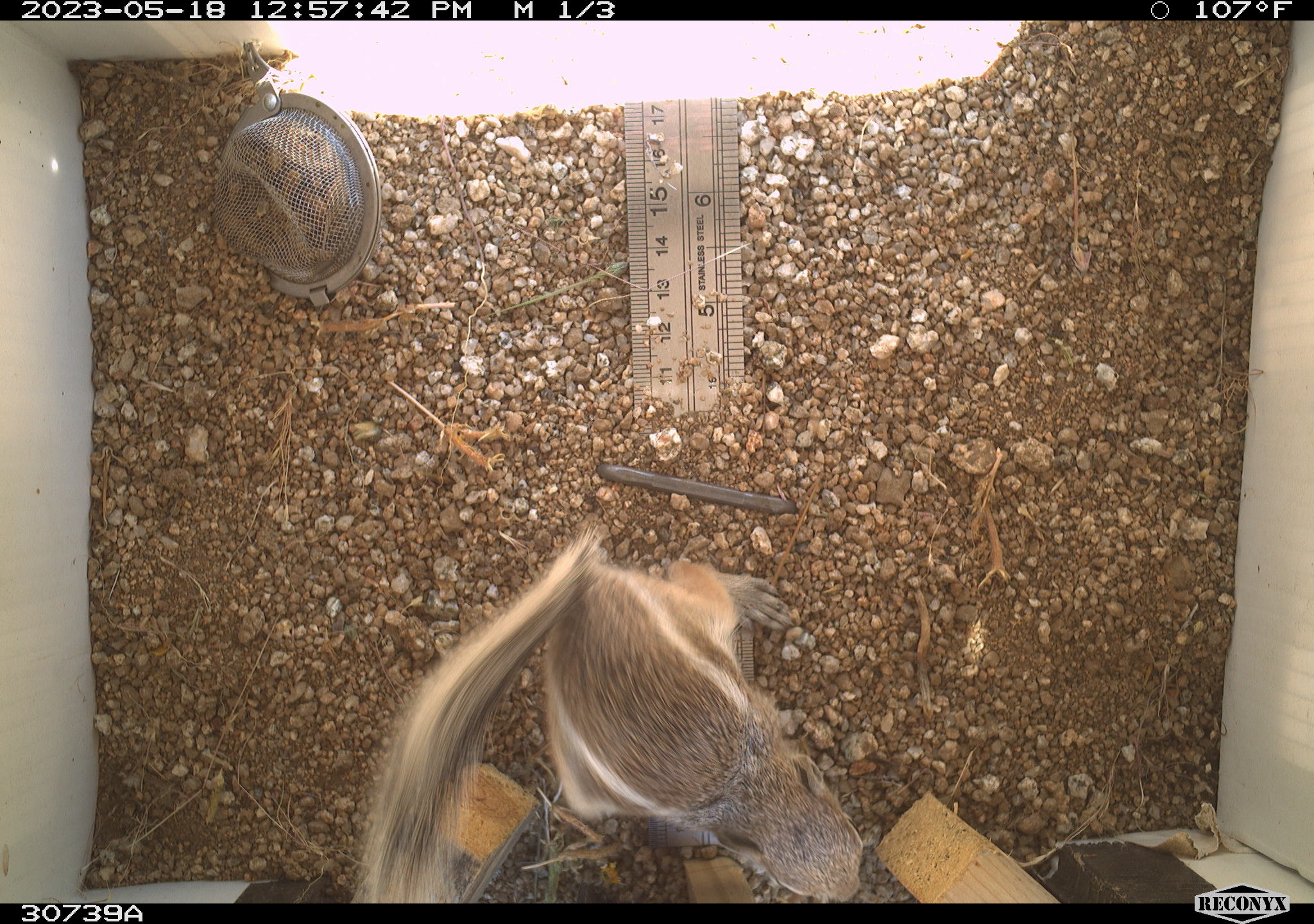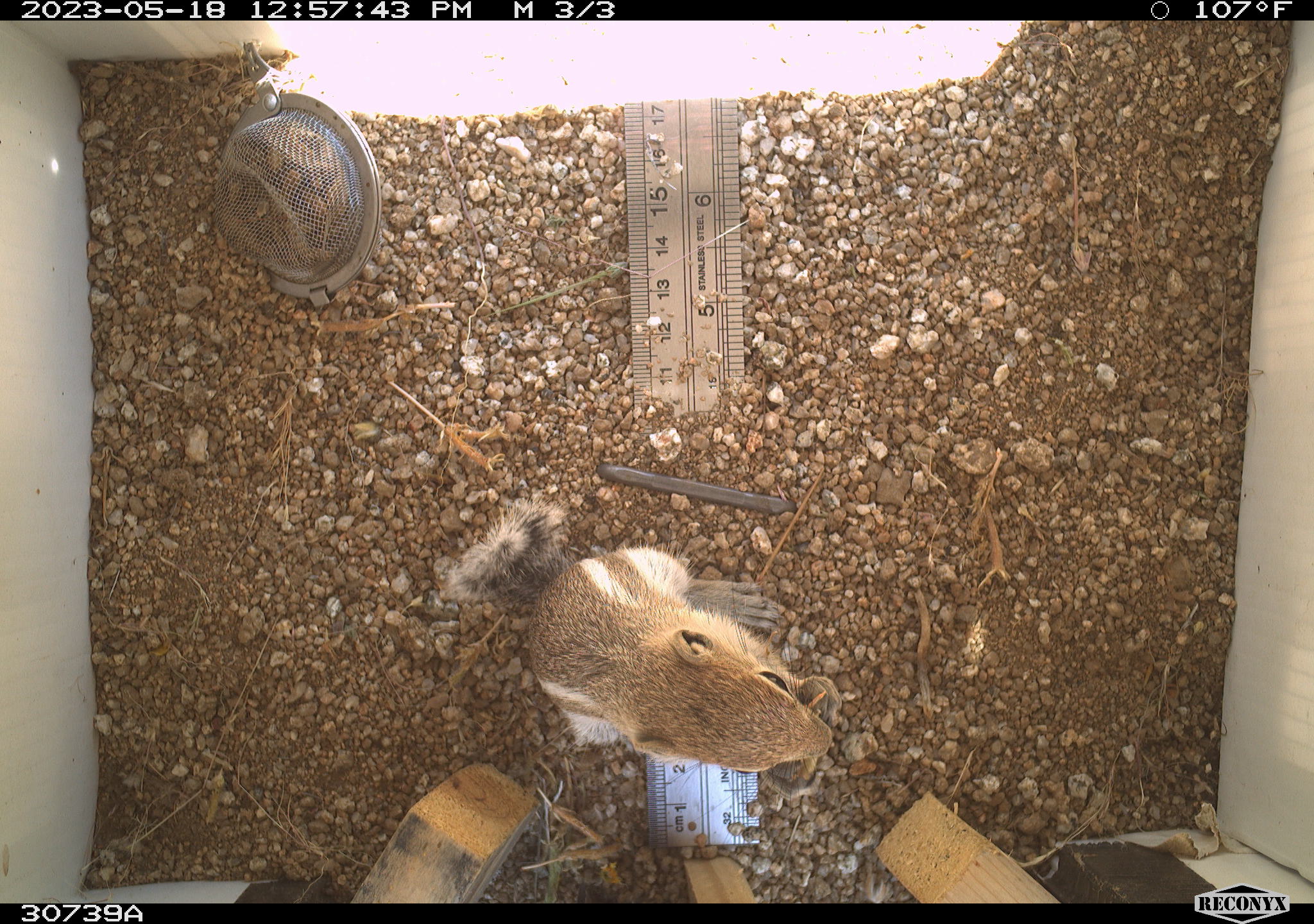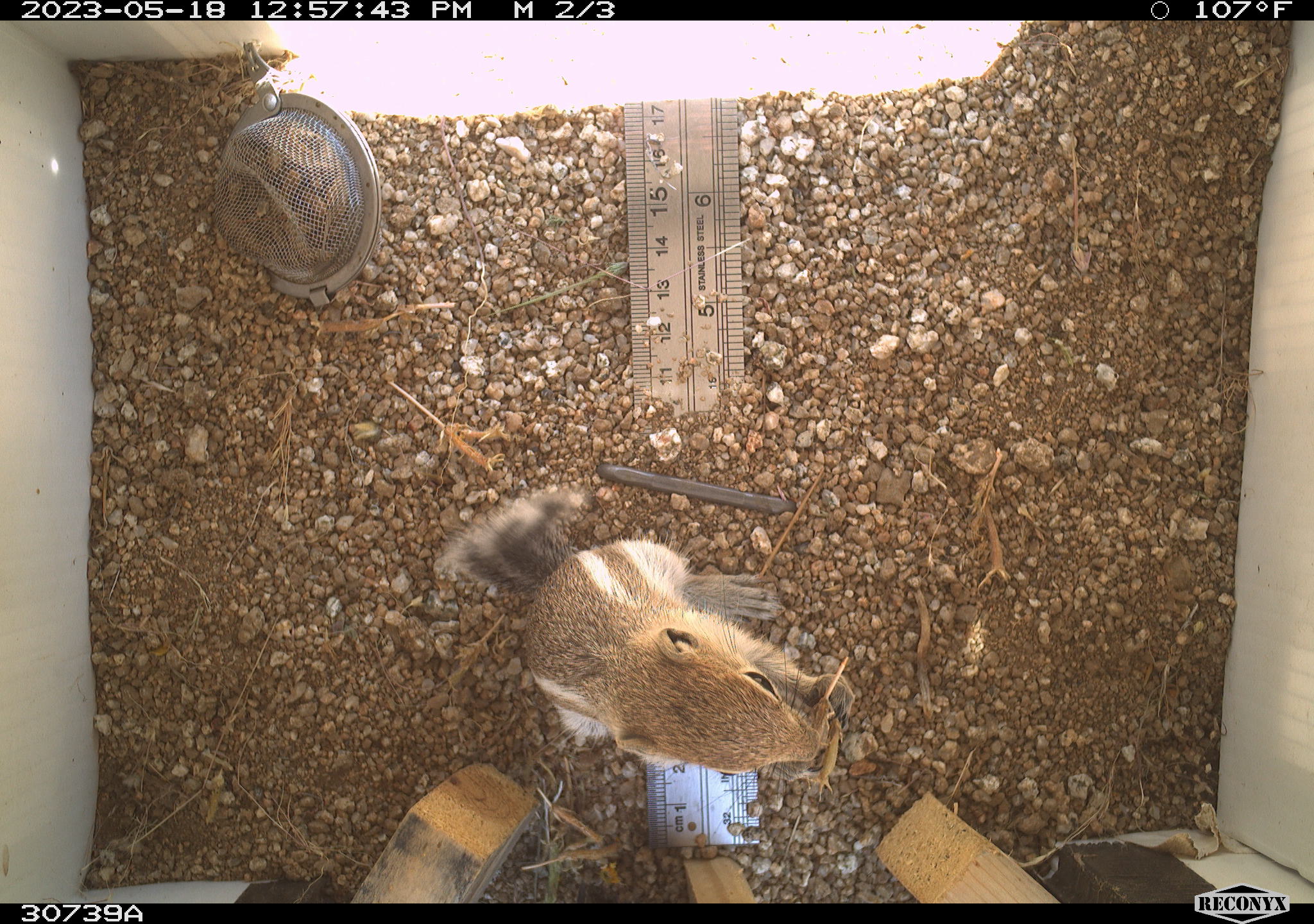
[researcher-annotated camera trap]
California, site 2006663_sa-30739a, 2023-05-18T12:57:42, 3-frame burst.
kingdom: Animalia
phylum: Chordata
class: Mammalia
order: Rodentia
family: Sciuridae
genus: Ammospermophilus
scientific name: Ammospermophilus leucurus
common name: white-tailed antelope squirrel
White-tailed antelope squirrel (Ammospermophilus leucurus).